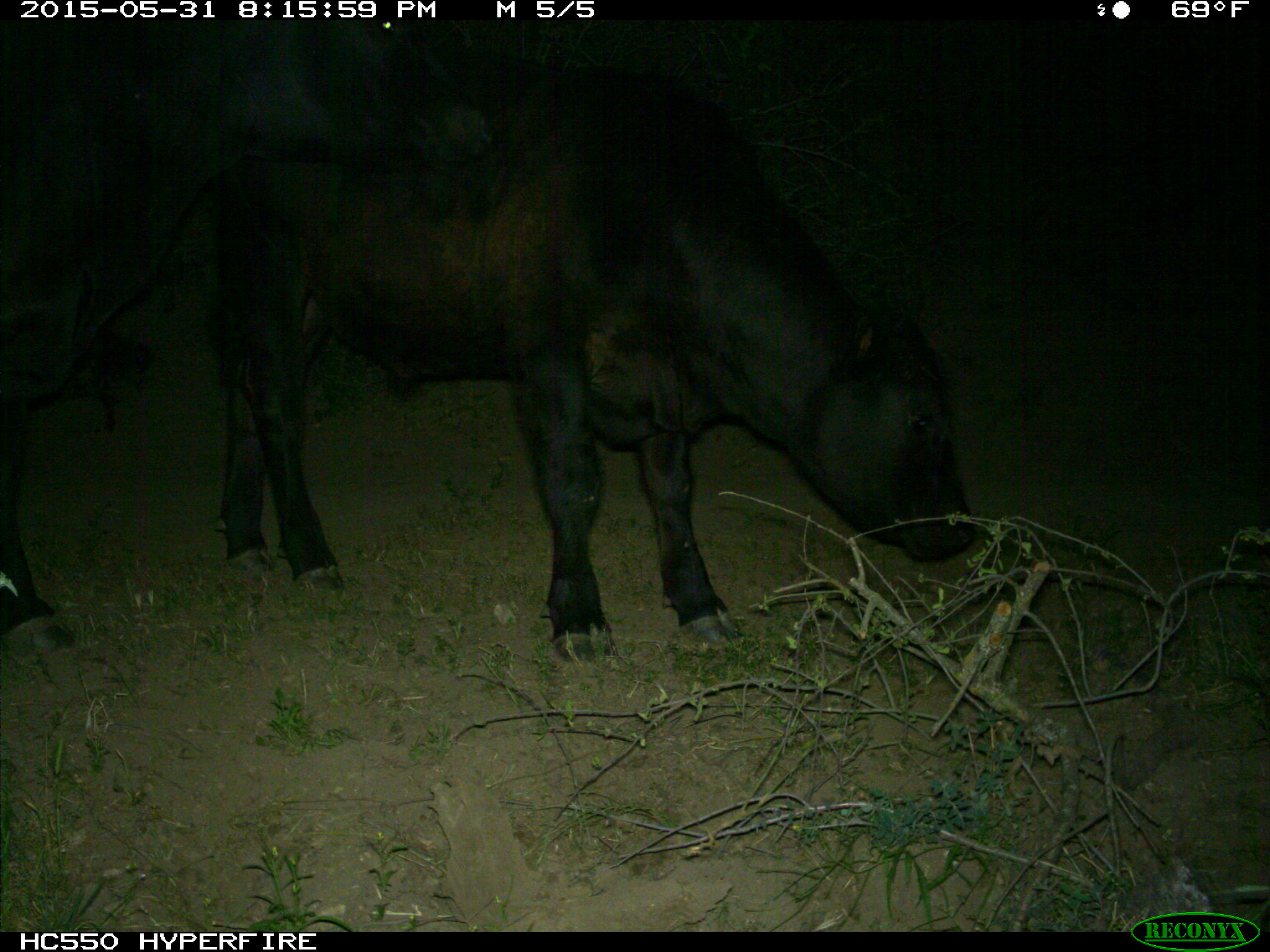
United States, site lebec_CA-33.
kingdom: Animalia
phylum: Chordata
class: Mammalia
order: Artiodactyla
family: Bovidae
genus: Bos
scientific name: Bos taurus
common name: domestic cow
Bos taurus (domestic cow).